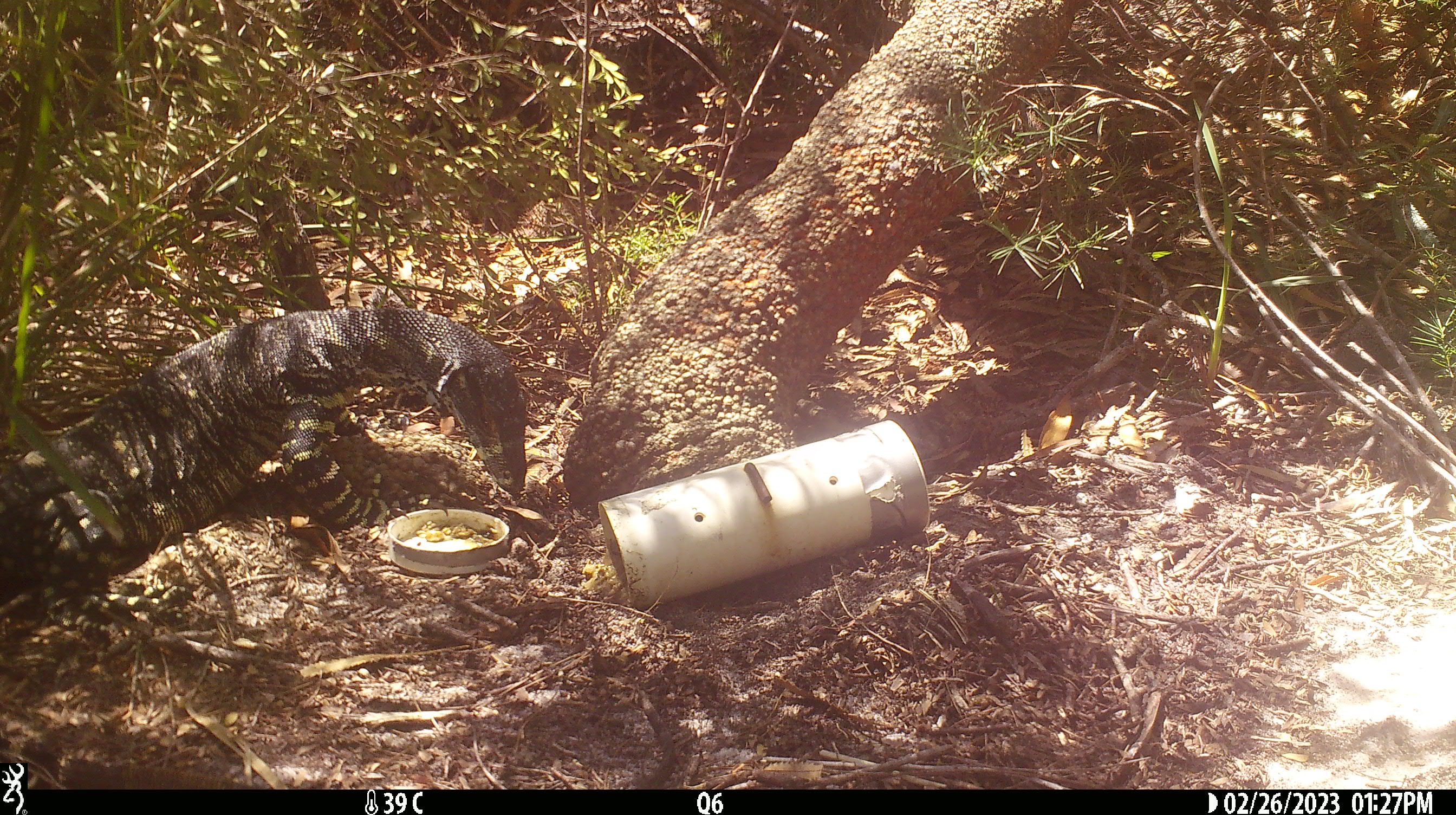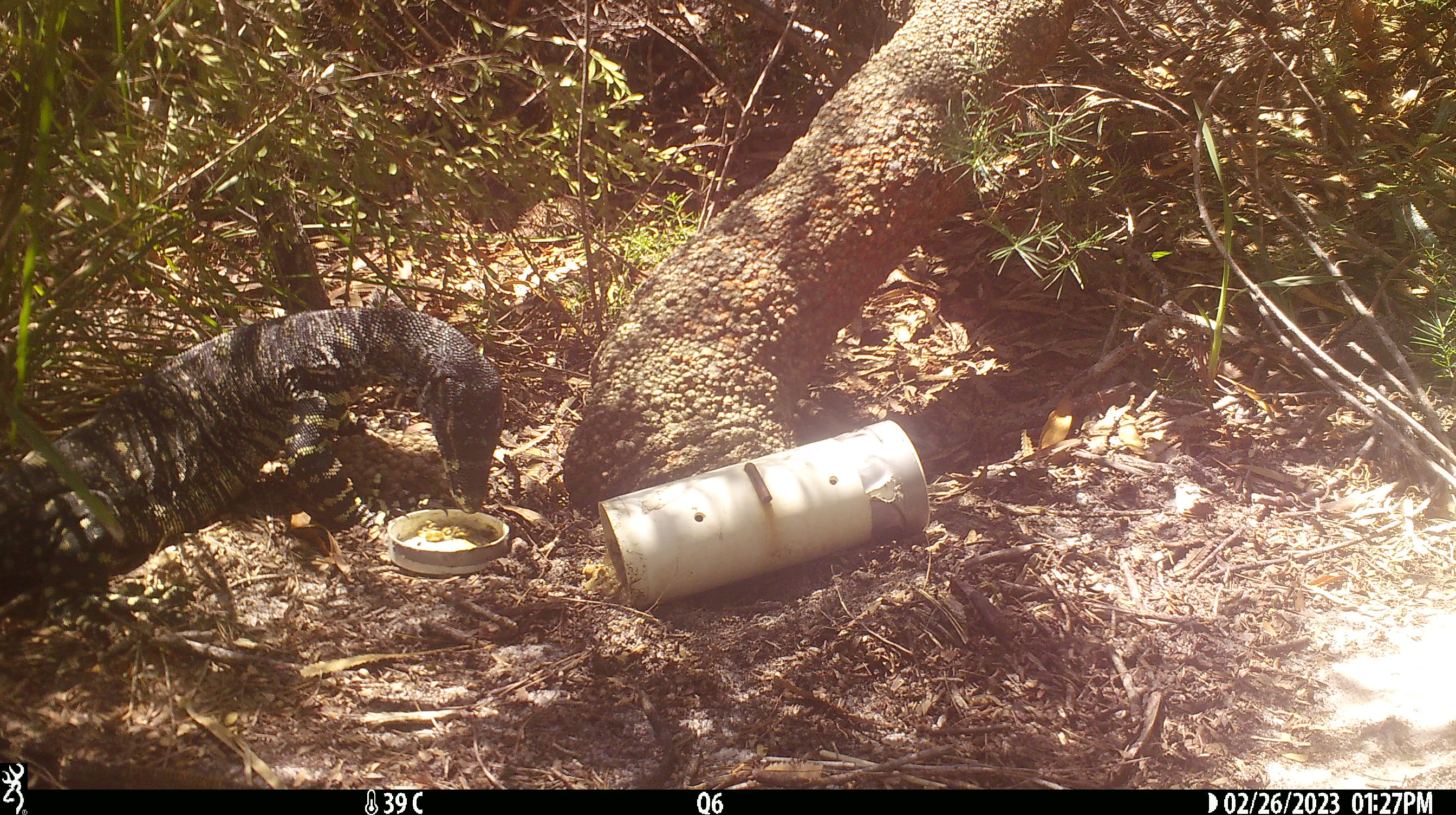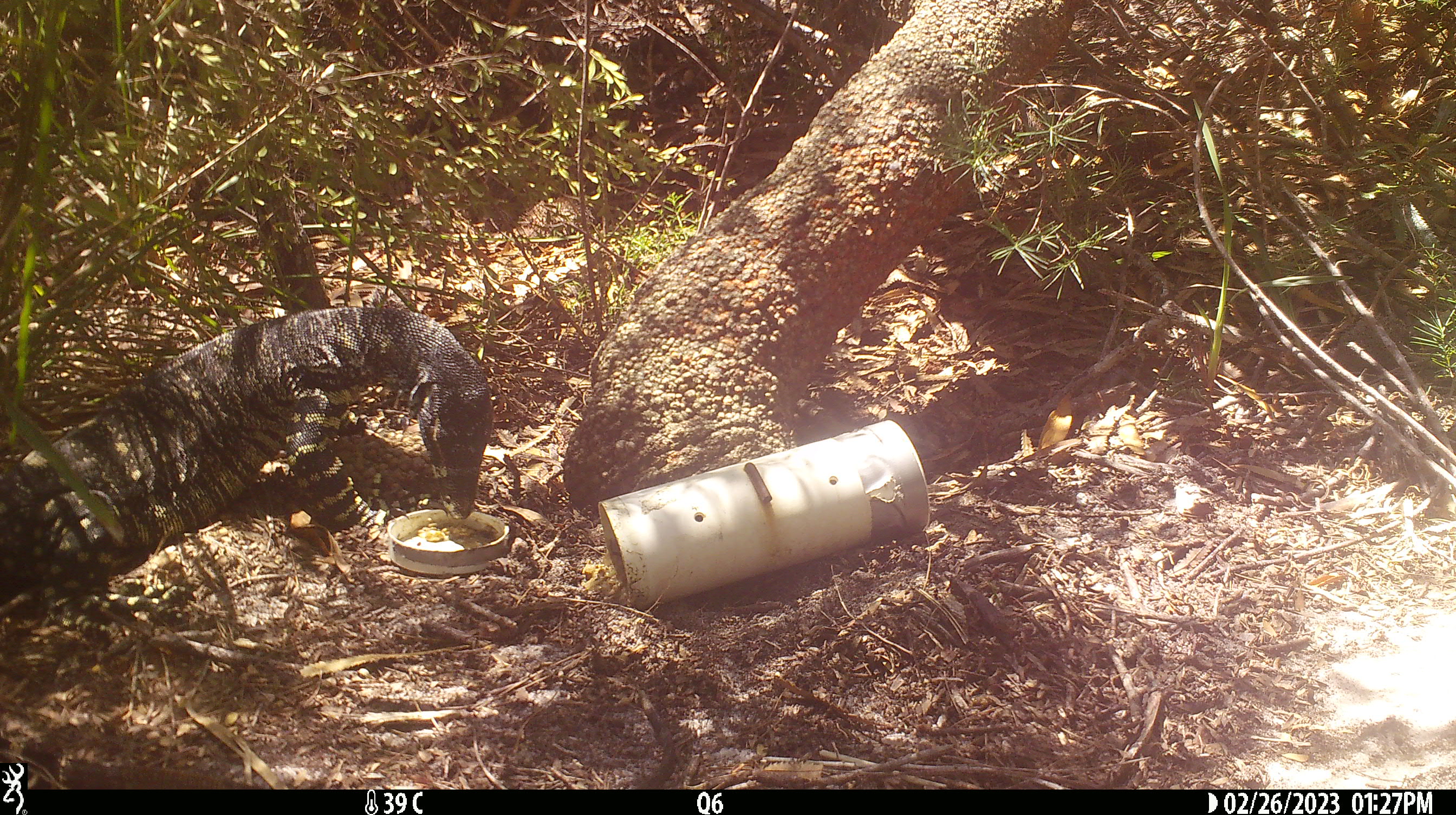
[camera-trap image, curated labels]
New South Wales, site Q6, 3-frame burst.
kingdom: Animalia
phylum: Chordata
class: Reptilia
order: Squamata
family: Varanidae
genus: Varanus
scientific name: Varanus varius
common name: lace monitor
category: goanna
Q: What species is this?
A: Goanna (lace monitor) (Varanus varius).